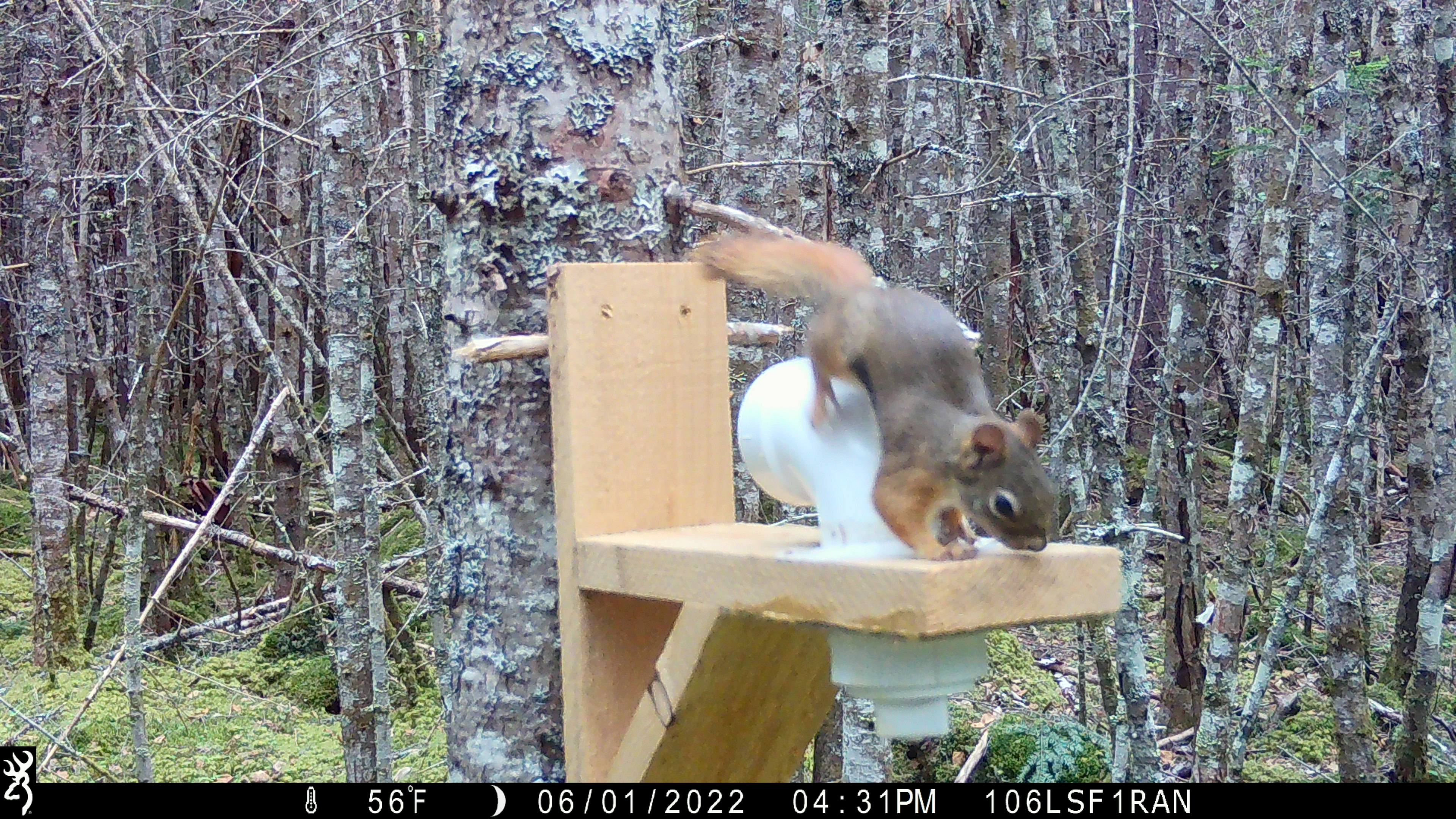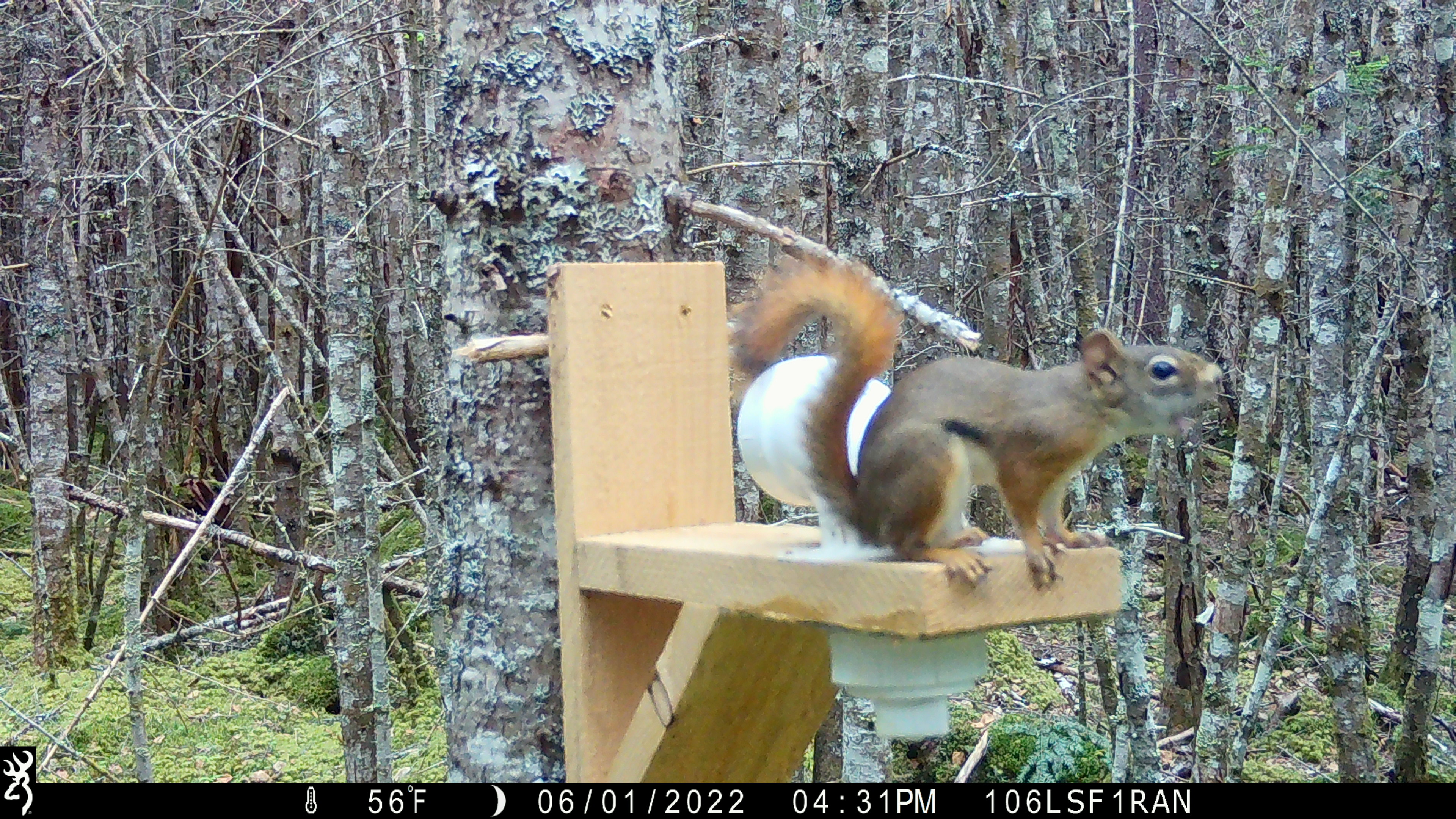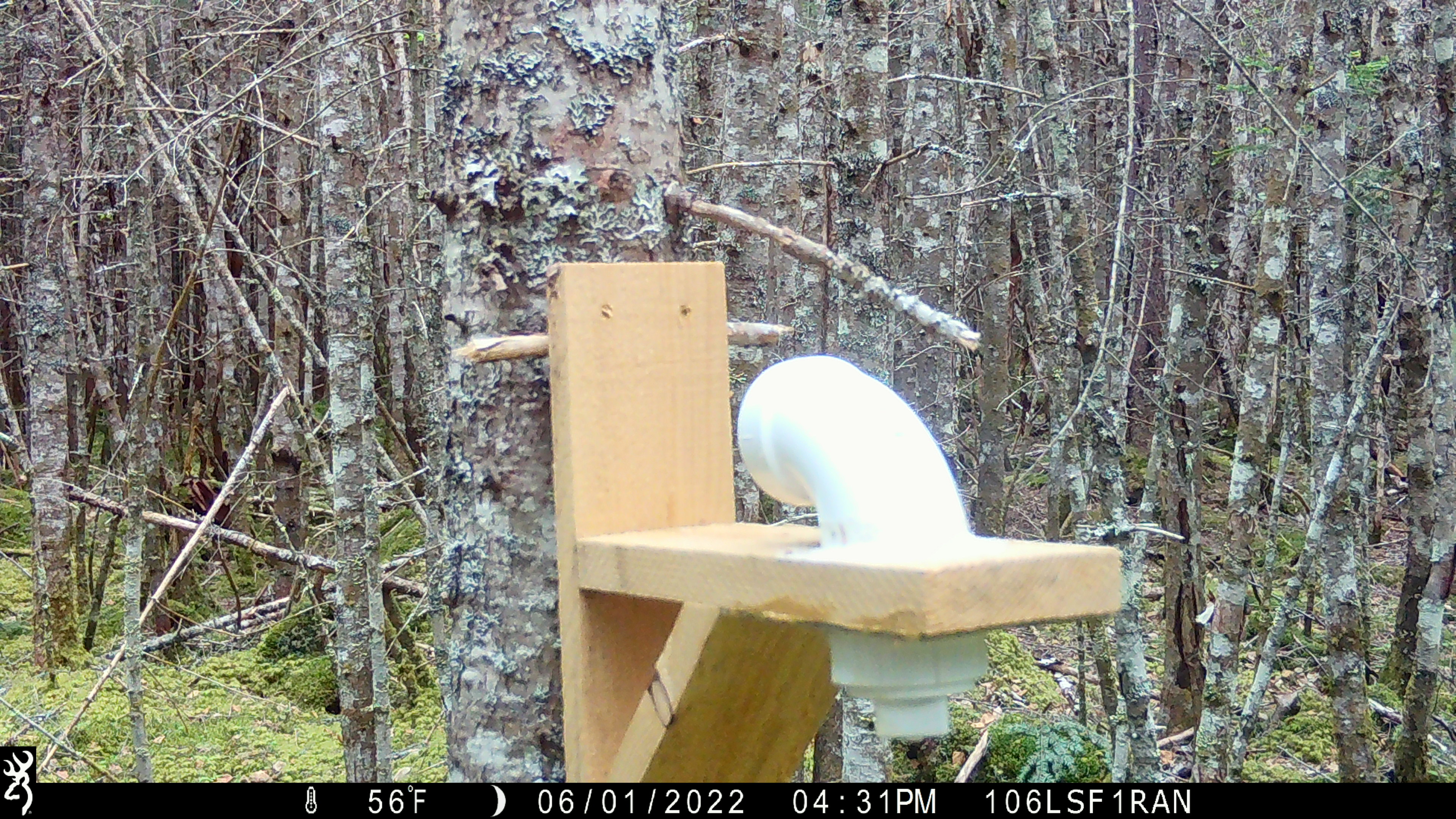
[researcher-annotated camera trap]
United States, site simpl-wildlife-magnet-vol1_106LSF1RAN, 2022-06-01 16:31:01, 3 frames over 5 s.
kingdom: Animalia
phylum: Chordata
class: Mammalia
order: Rodentia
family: Sciuridae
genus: Tamiasciurus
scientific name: Tamiasciurus hudsonicus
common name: red squirrel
Red squirrel (Tamiasciurus hudsonicus).